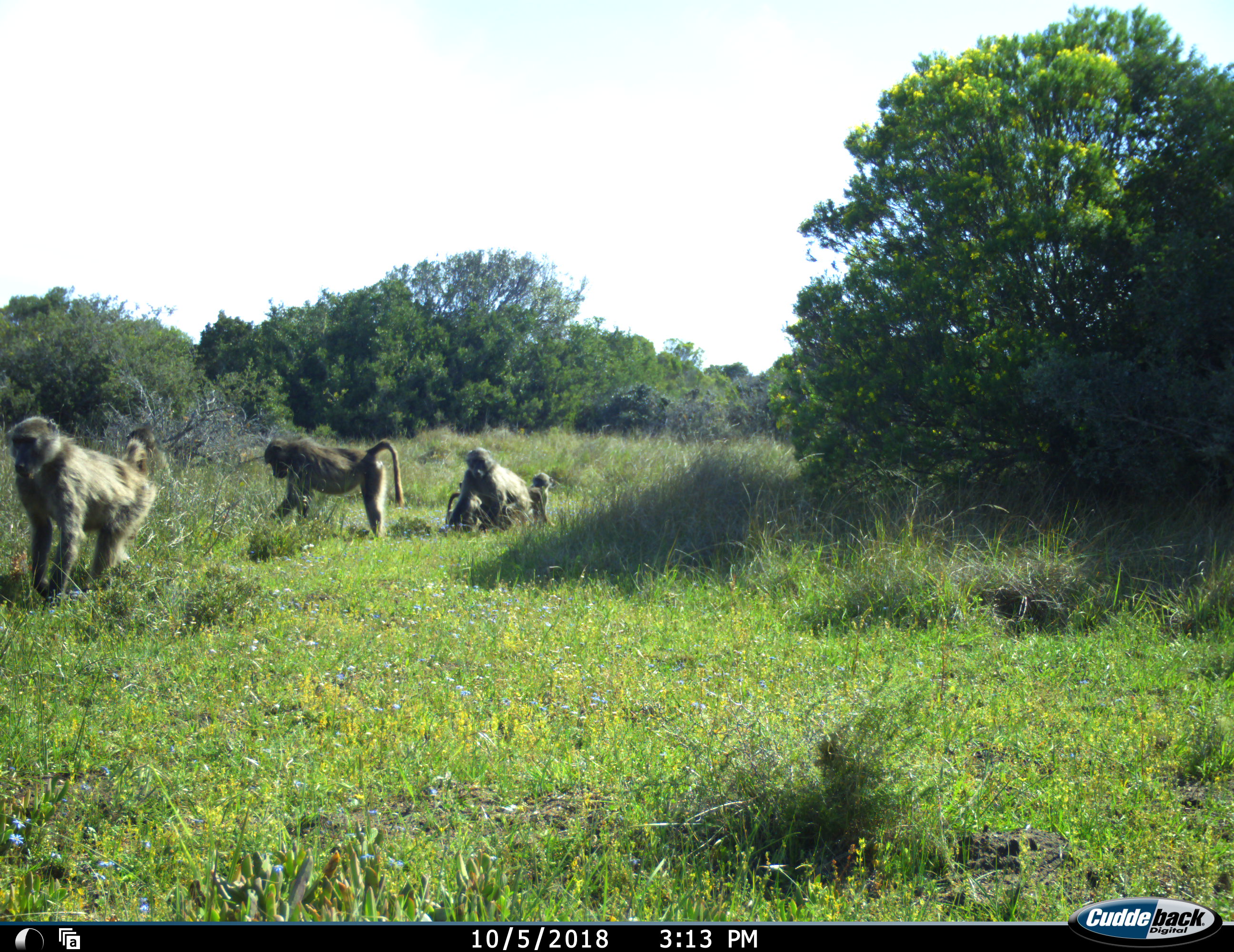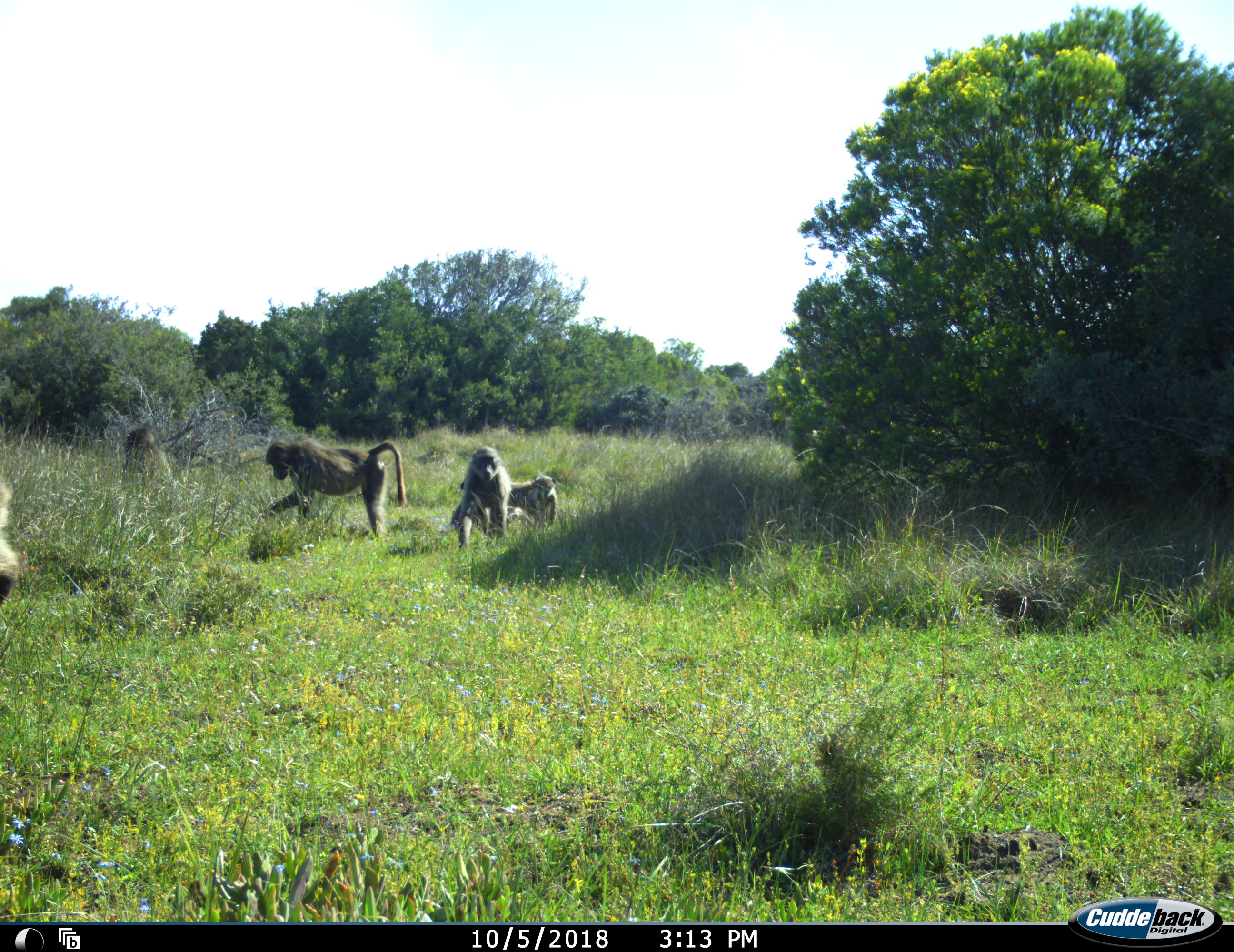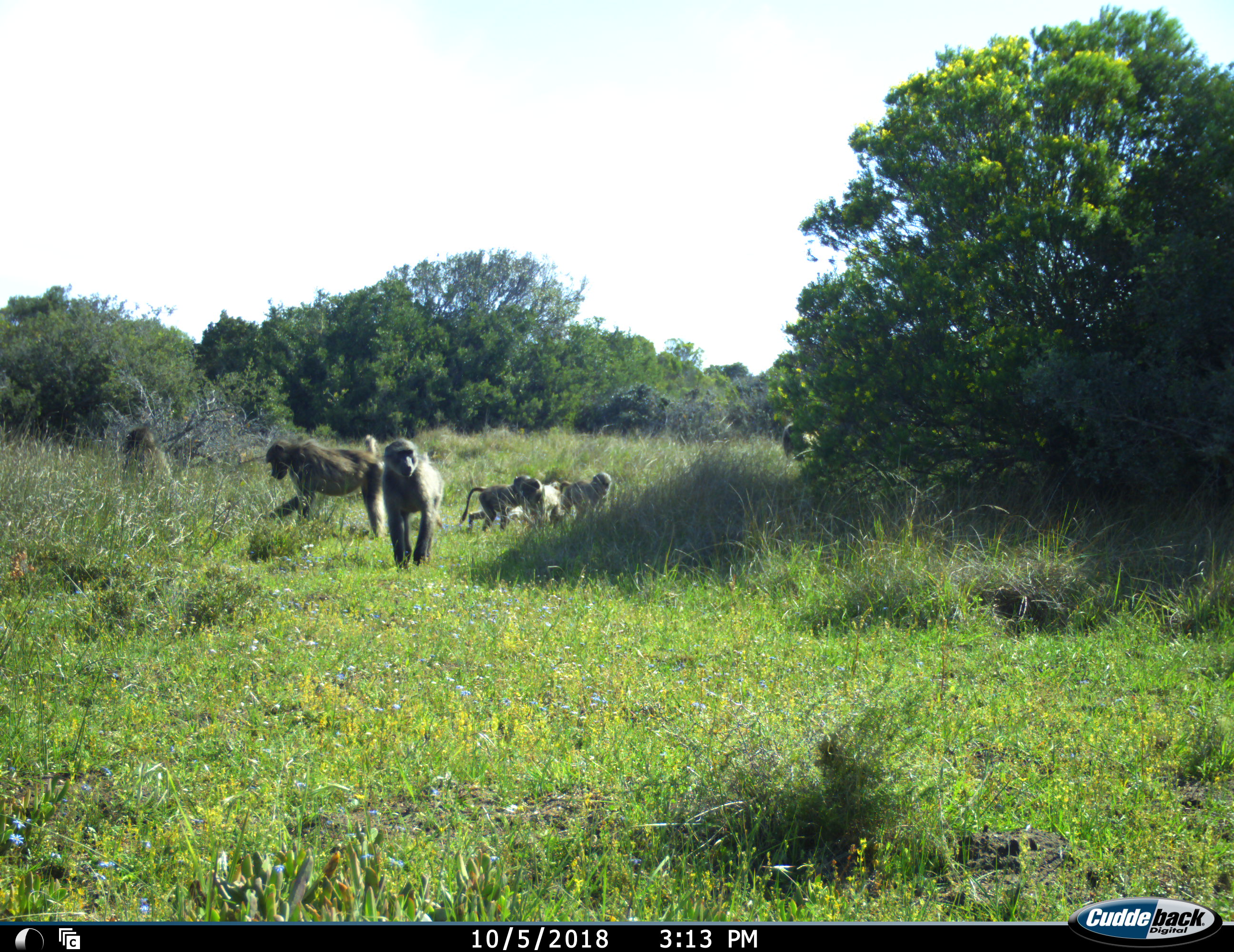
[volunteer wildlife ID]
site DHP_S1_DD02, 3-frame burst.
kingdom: Animalia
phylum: Chordata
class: Mammalia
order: Primates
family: Cercopithecidae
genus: Papio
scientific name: Papio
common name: baboon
Baboon (Papio), count 6. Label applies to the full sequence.